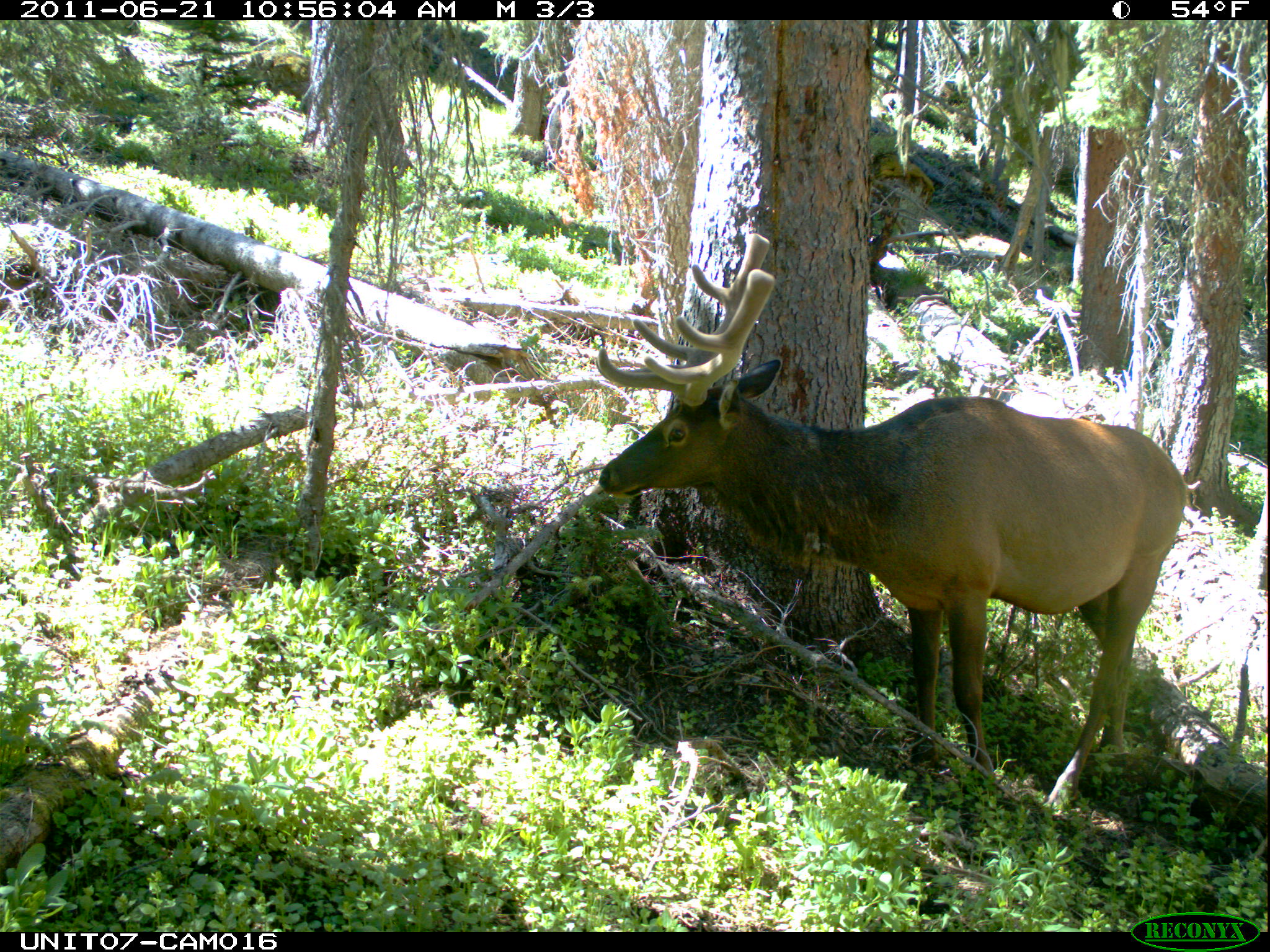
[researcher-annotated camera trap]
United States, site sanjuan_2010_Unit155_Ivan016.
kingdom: Animalia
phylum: Chordata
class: Mammalia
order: Artiodactyla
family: Cervidae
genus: Cervus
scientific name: Cervus elaphus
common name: red deer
Cervus elaphus (red deer).